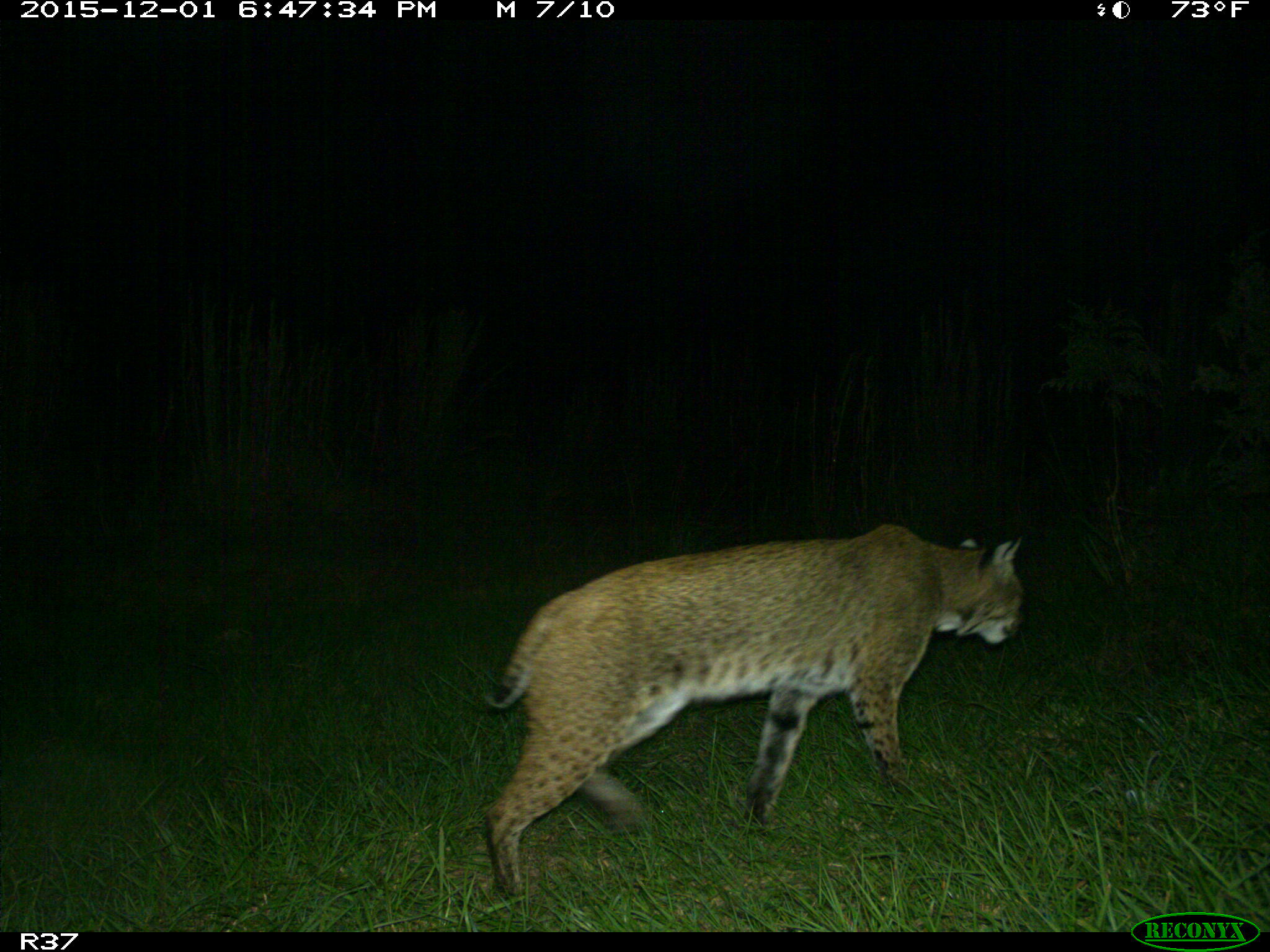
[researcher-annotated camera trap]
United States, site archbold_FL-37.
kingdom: Animalia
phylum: Chordata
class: Mammalia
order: Carnivora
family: Felidae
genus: Lynx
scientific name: Lynx rufus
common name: bobcat